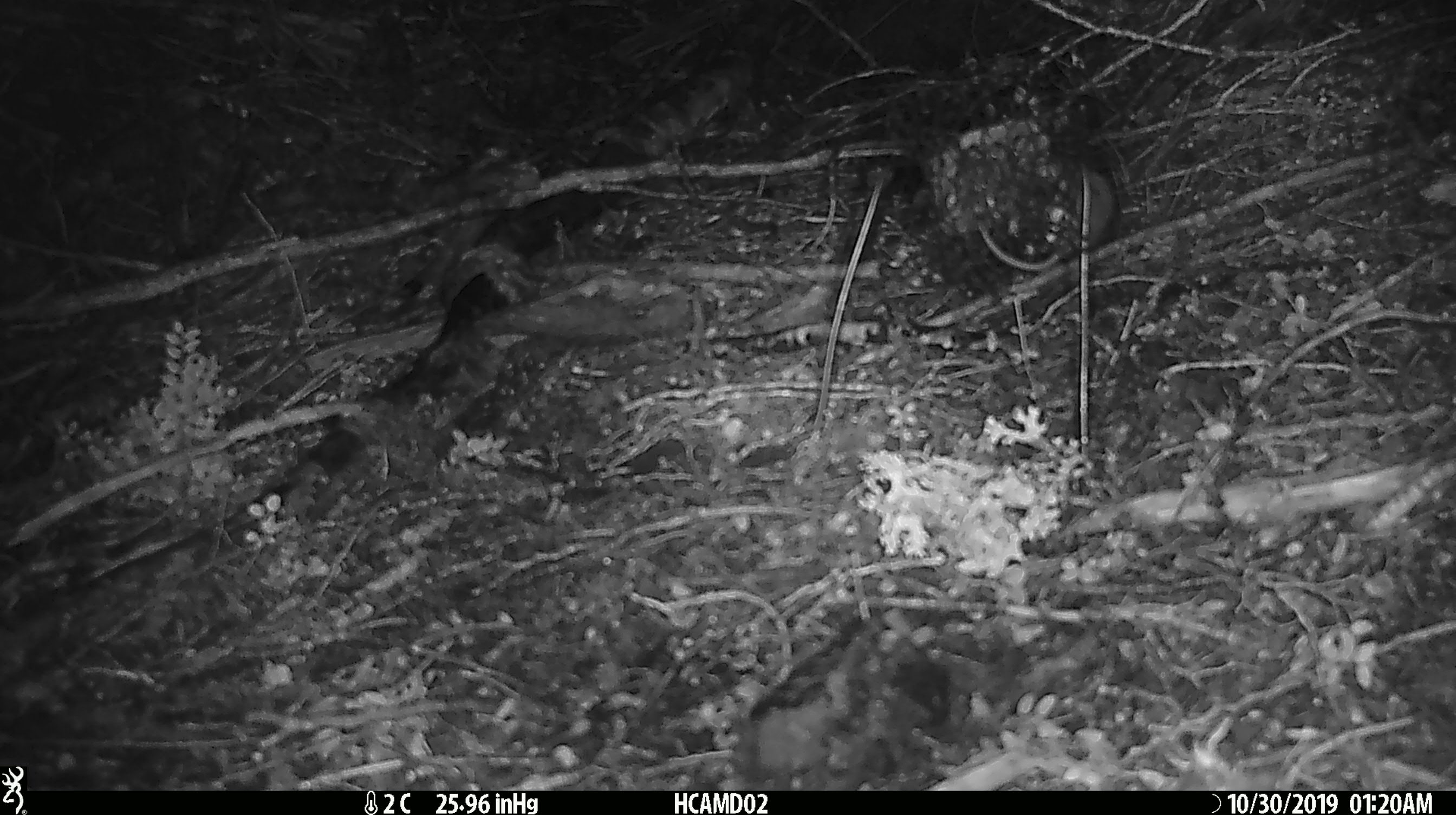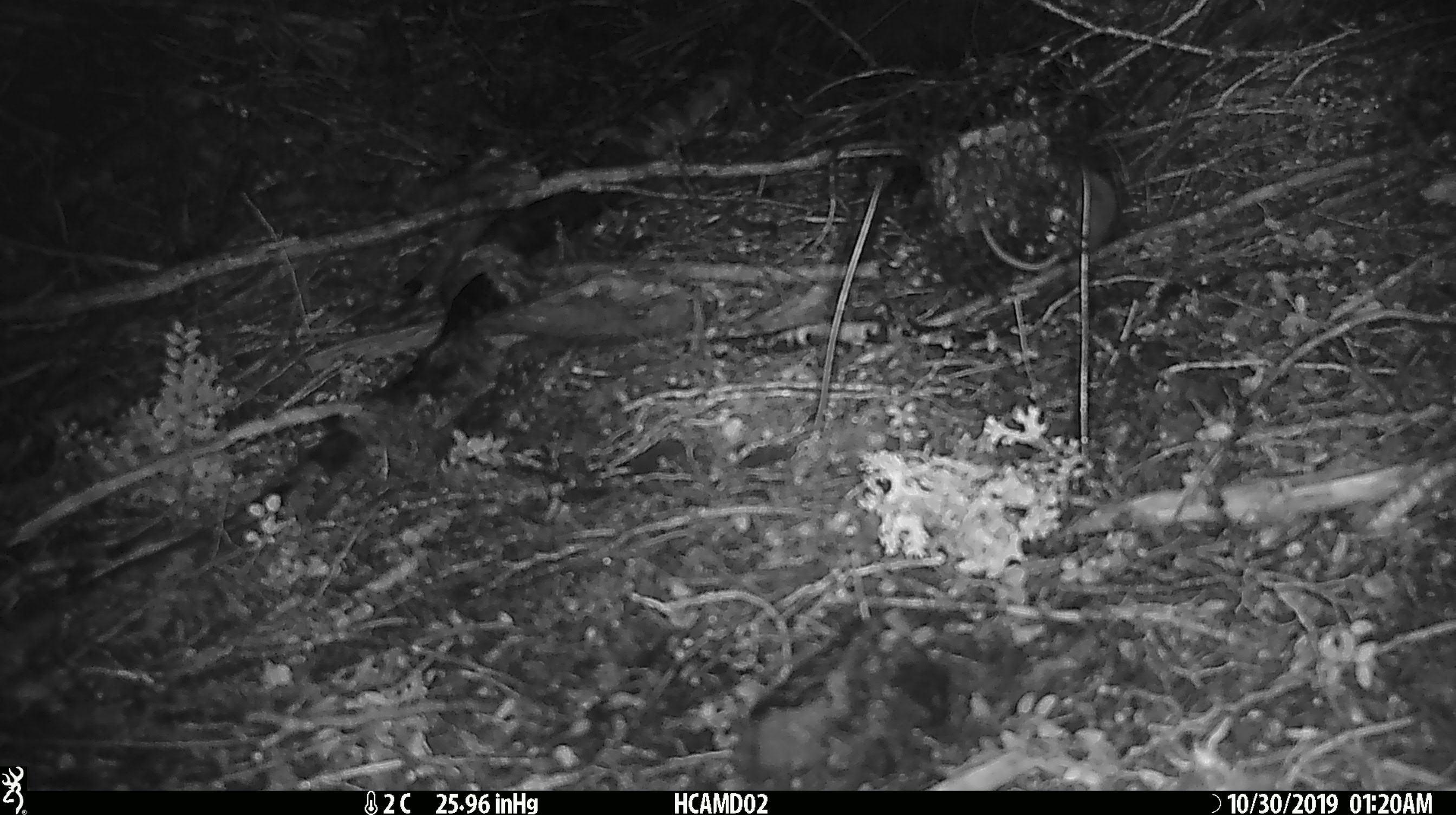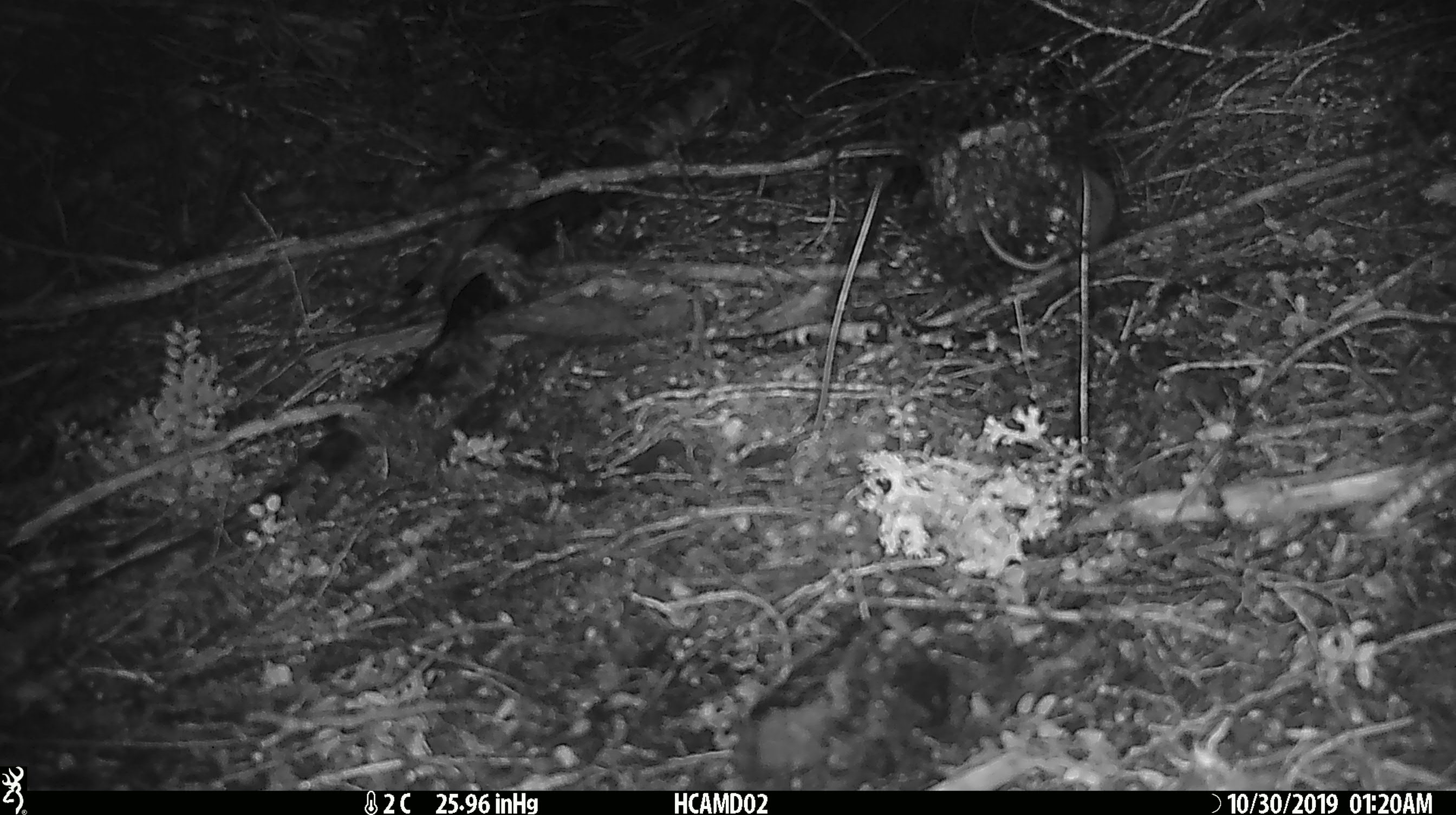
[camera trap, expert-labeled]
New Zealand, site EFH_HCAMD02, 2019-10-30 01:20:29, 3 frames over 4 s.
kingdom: Animalia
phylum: Chordata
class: Mammalia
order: Rodentia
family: Muridae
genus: Mus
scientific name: Mus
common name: mouse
Mouse (Mus).